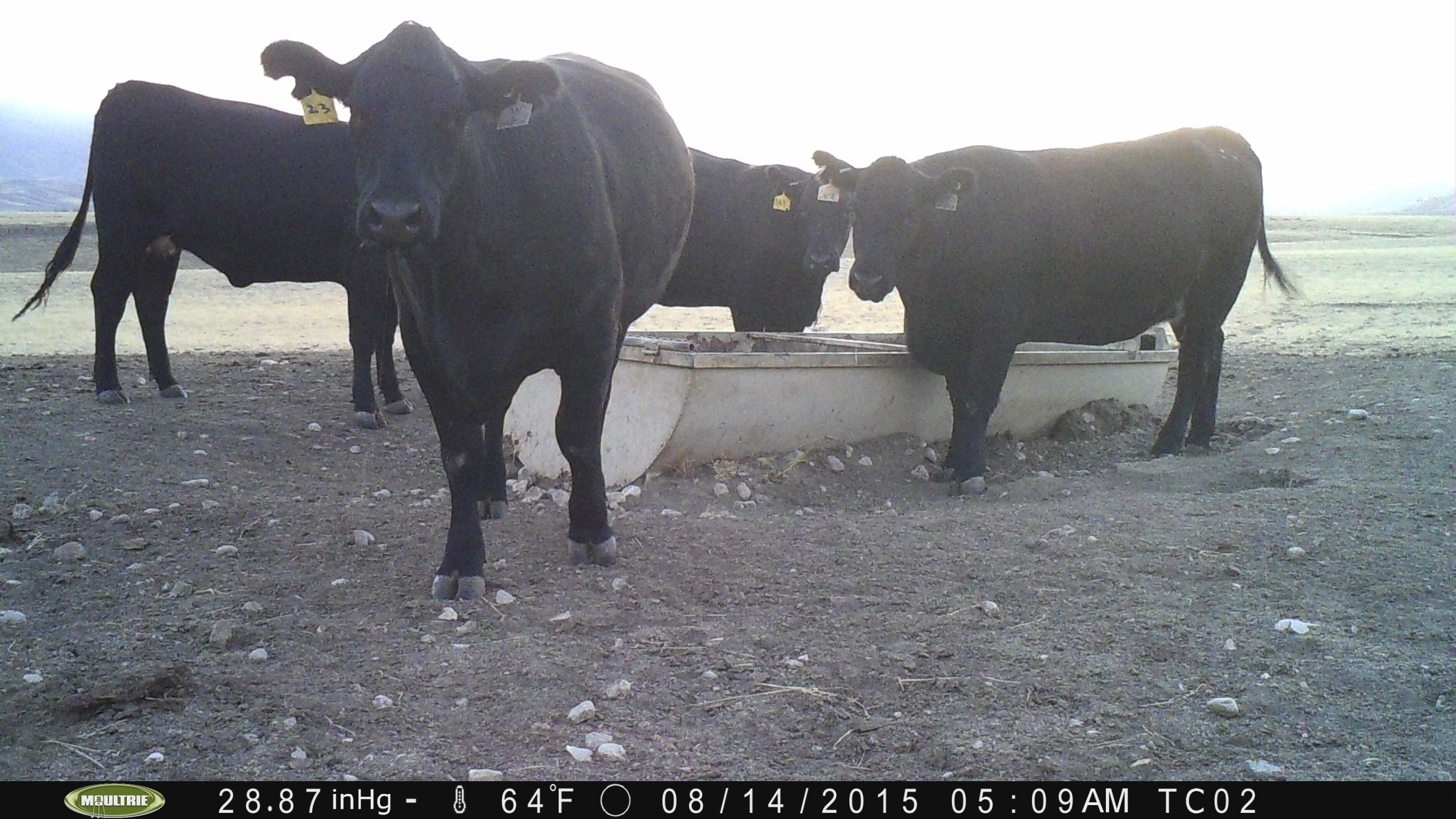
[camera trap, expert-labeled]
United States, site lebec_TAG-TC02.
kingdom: Animalia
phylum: Chordata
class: Mammalia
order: Artiodactyla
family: Bovidae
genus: Bos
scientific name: Bos taurus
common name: domestic cow